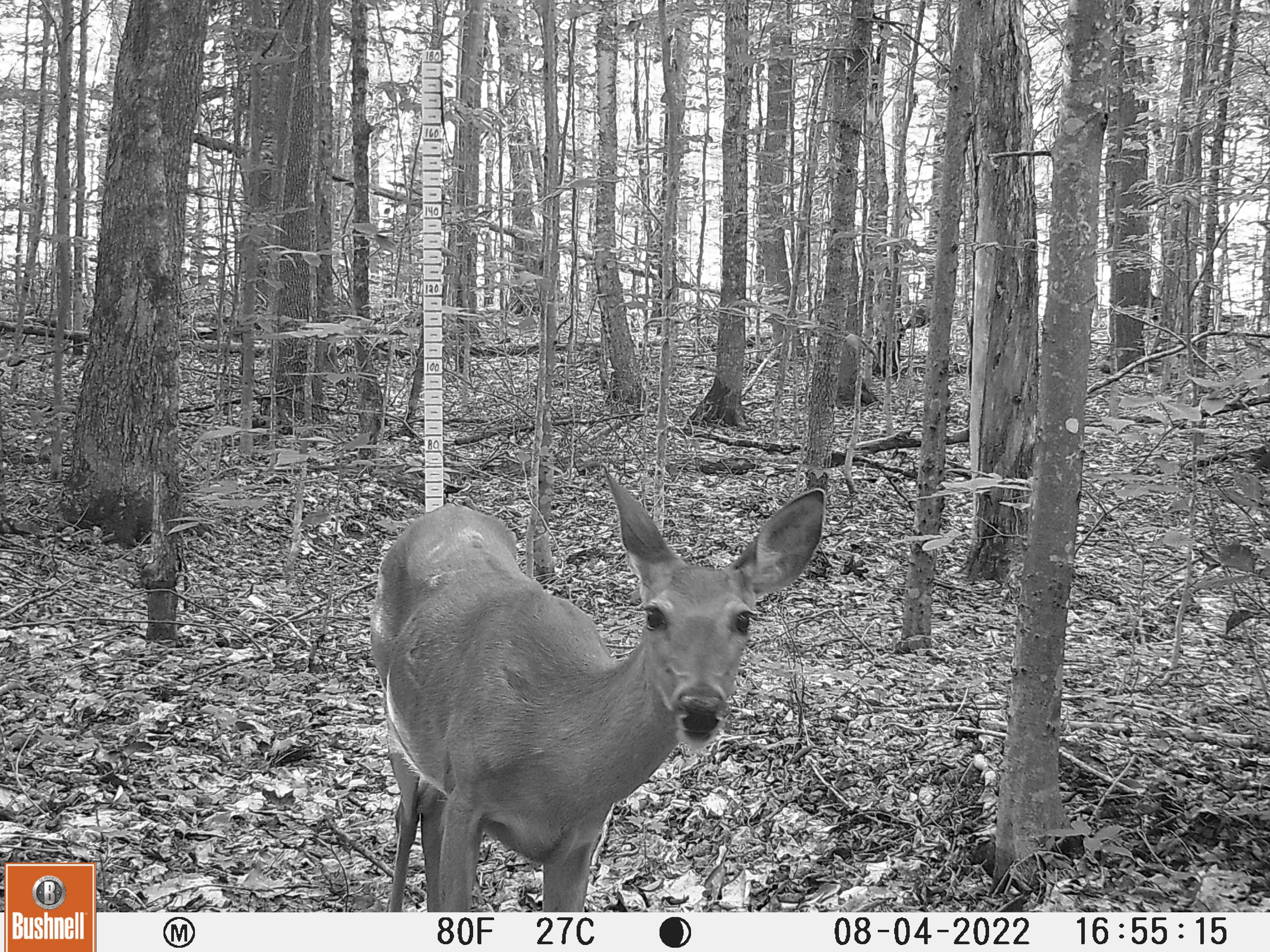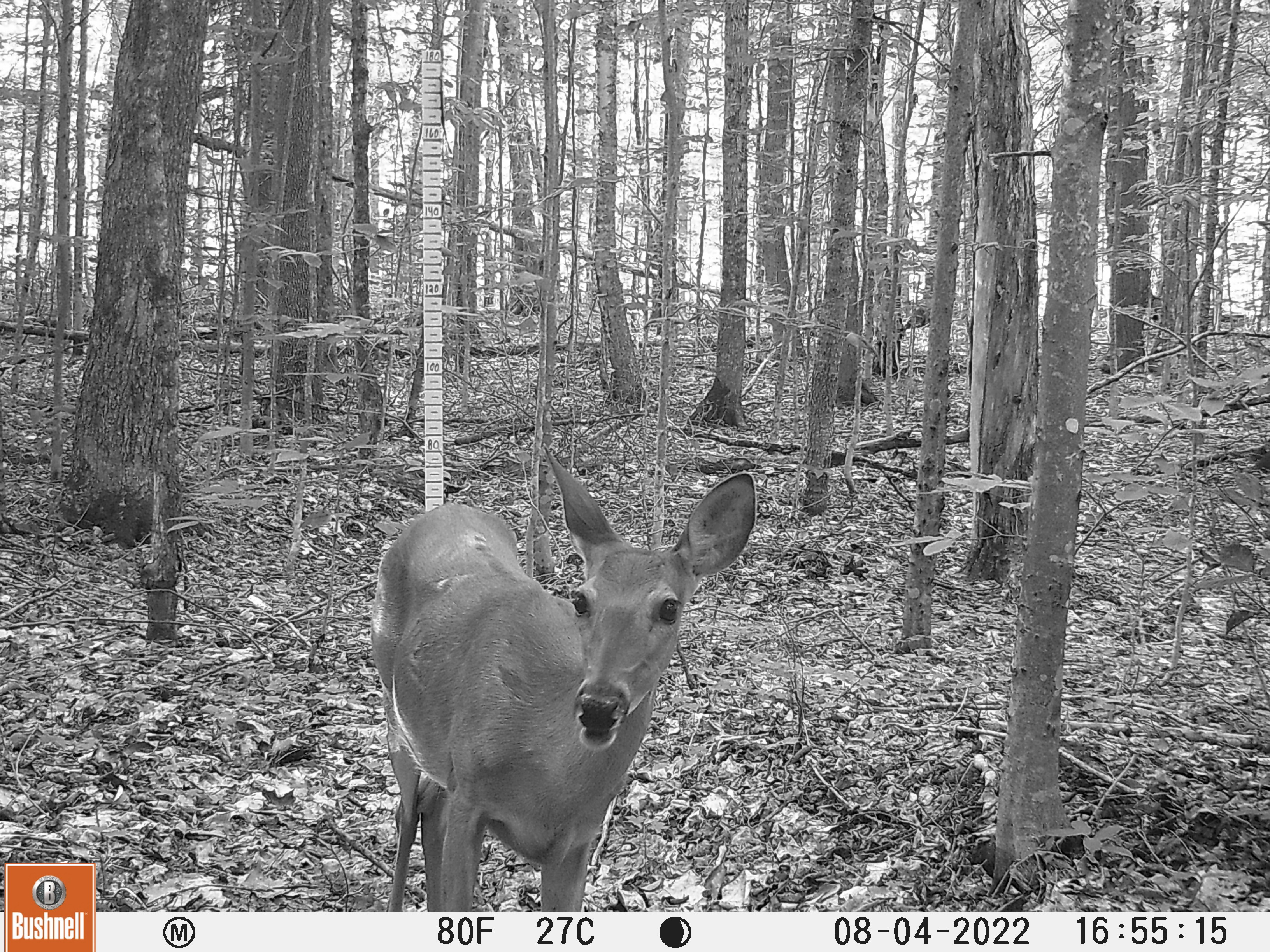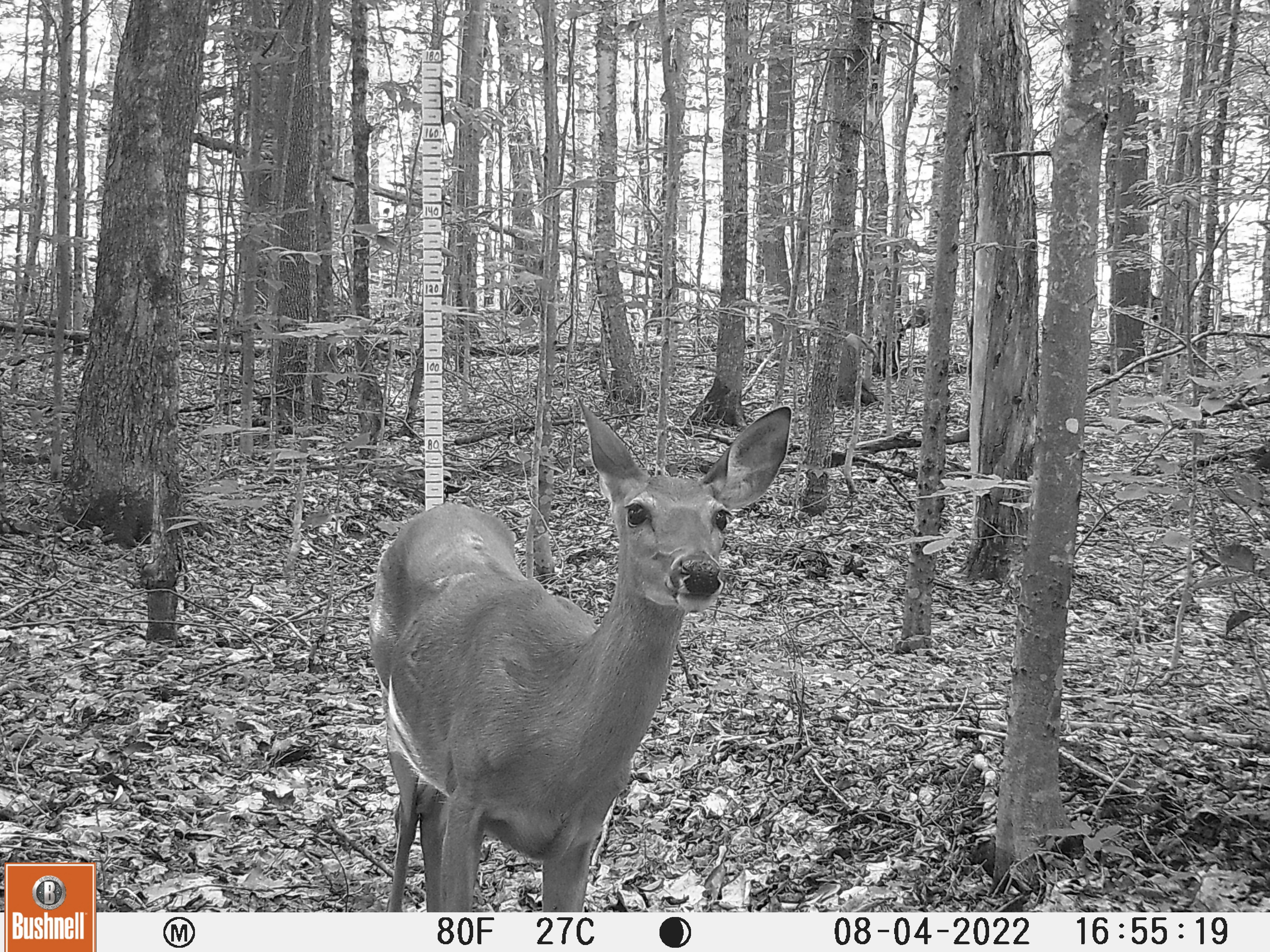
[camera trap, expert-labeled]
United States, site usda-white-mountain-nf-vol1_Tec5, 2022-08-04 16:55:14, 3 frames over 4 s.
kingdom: Animalia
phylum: Chordata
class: Mammalia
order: Artiodactyla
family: Cervidae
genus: Odocoileus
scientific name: Odocoileus virginianus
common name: white-tailed deer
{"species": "white-tailed deer (Odocoileus virginianus)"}